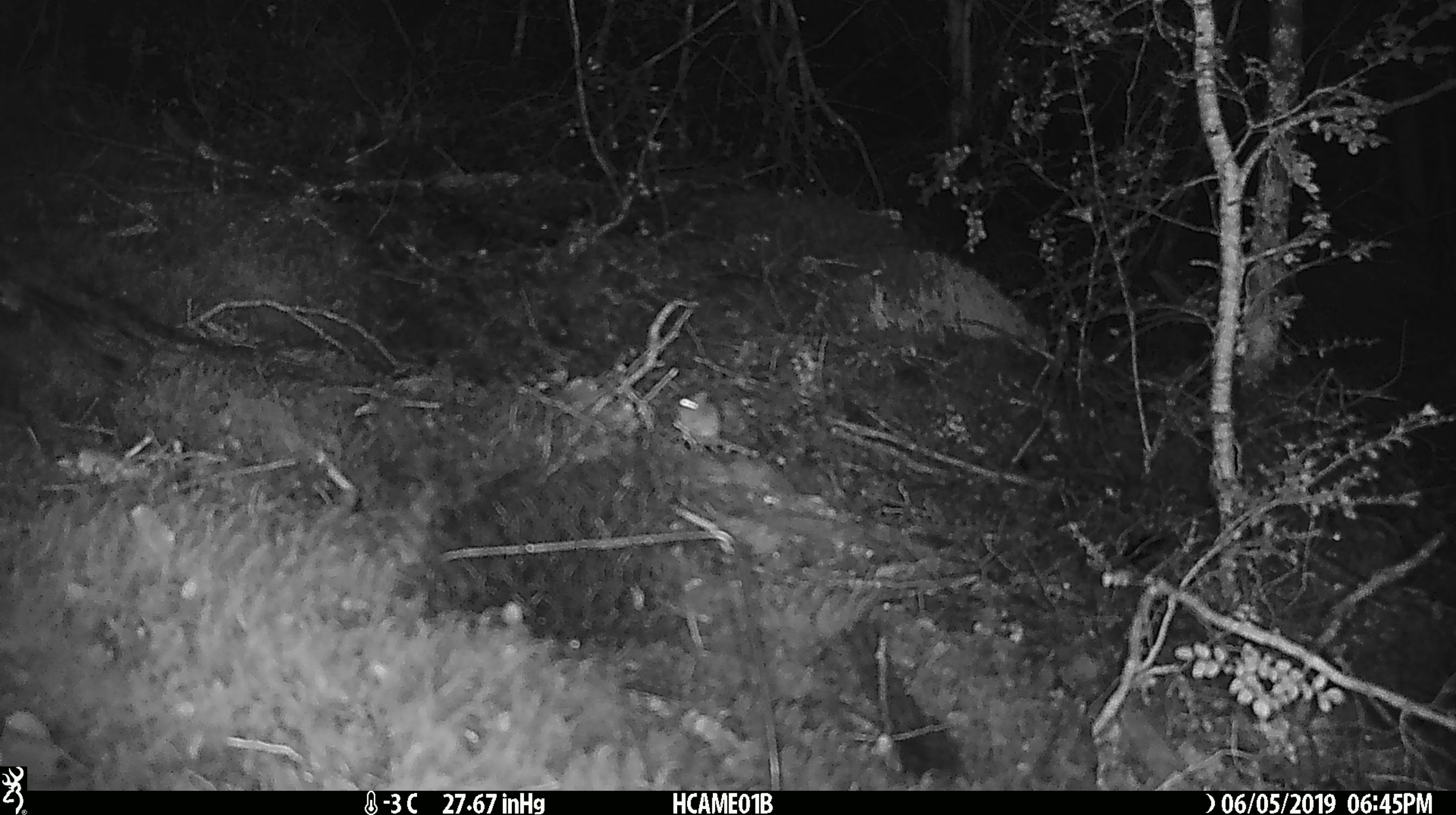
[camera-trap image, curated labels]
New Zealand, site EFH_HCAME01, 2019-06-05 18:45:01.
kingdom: Animalia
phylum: Chordata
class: Mammalia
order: Rodentia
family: Muridae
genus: Mus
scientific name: Mus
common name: mouse